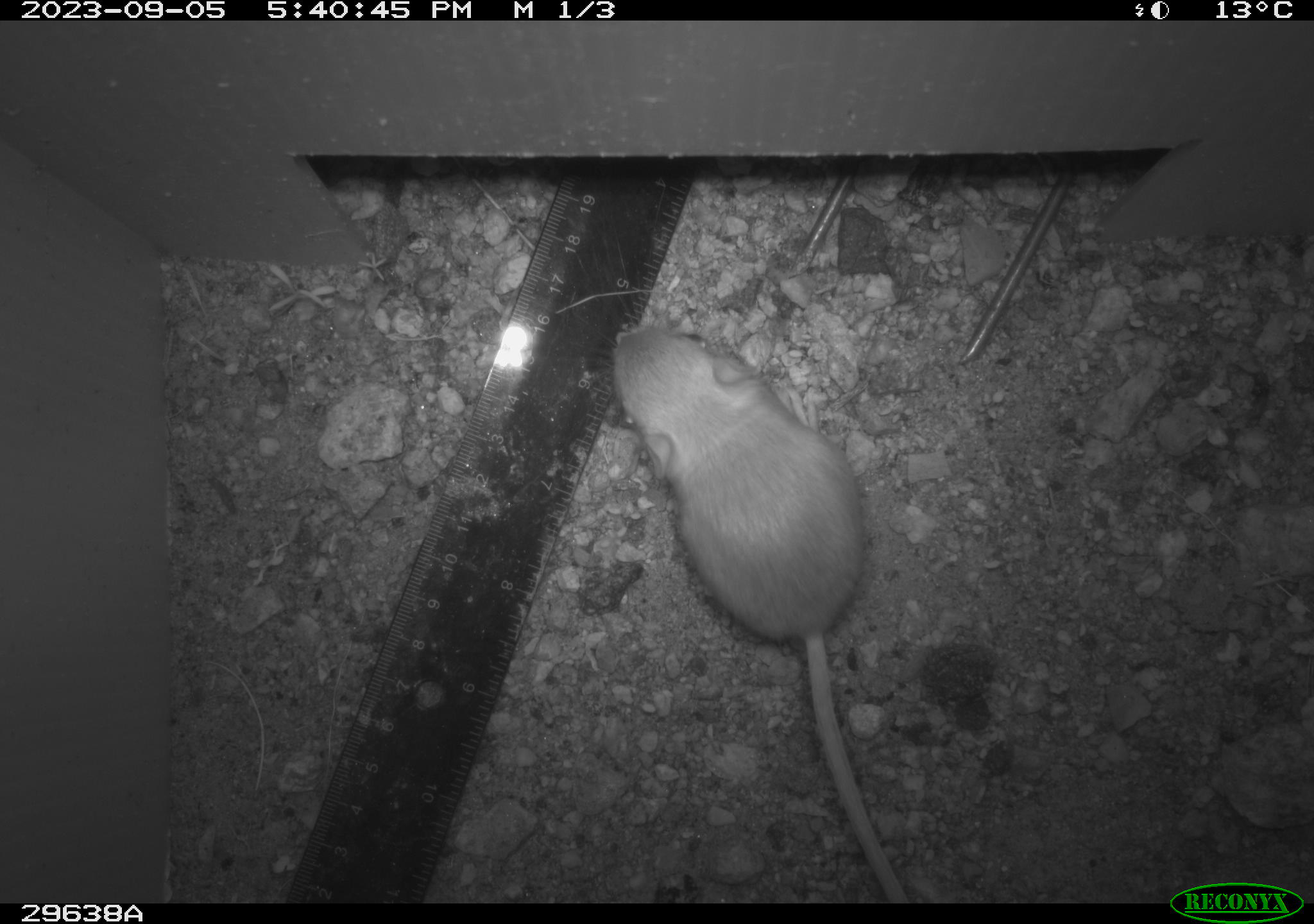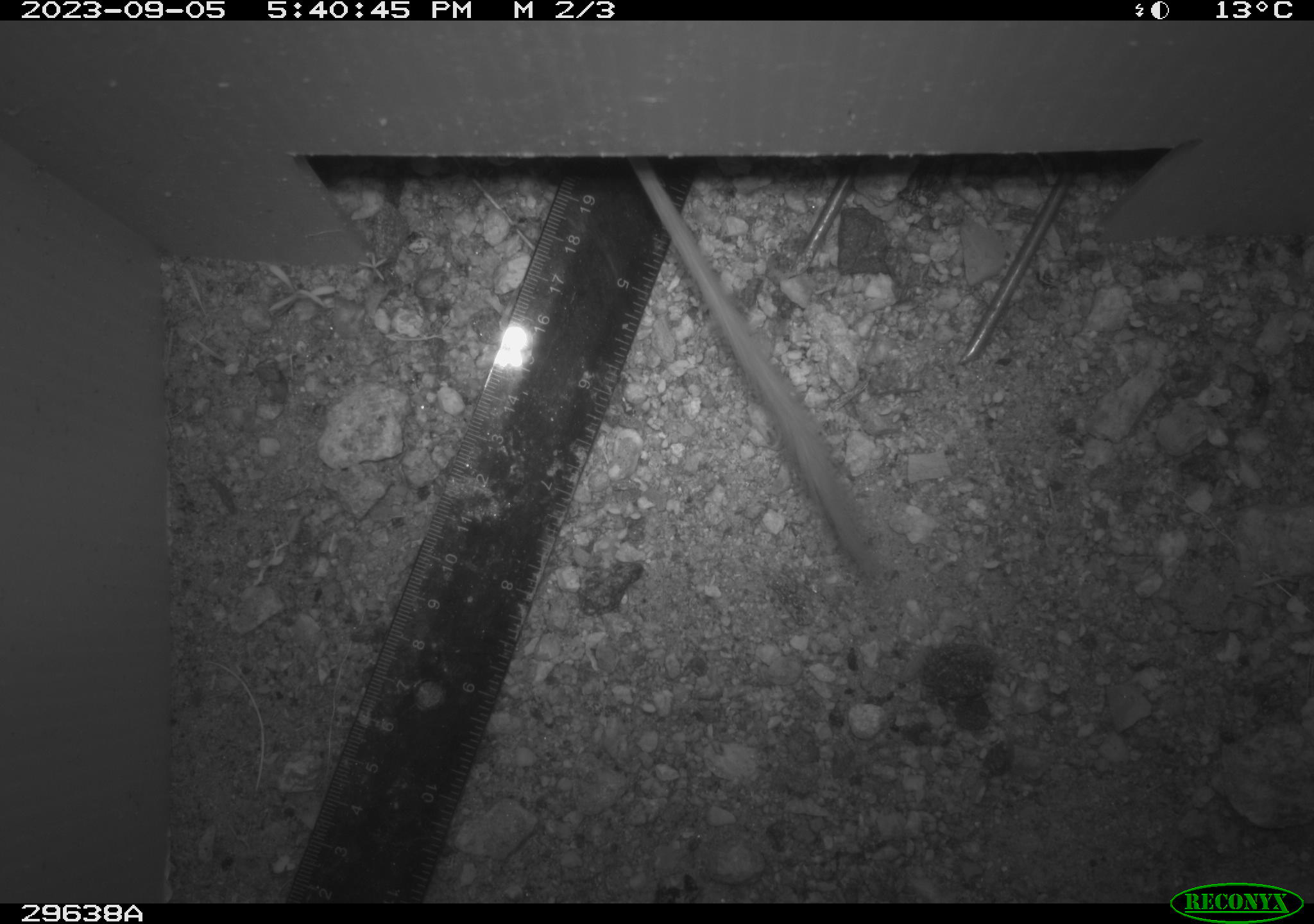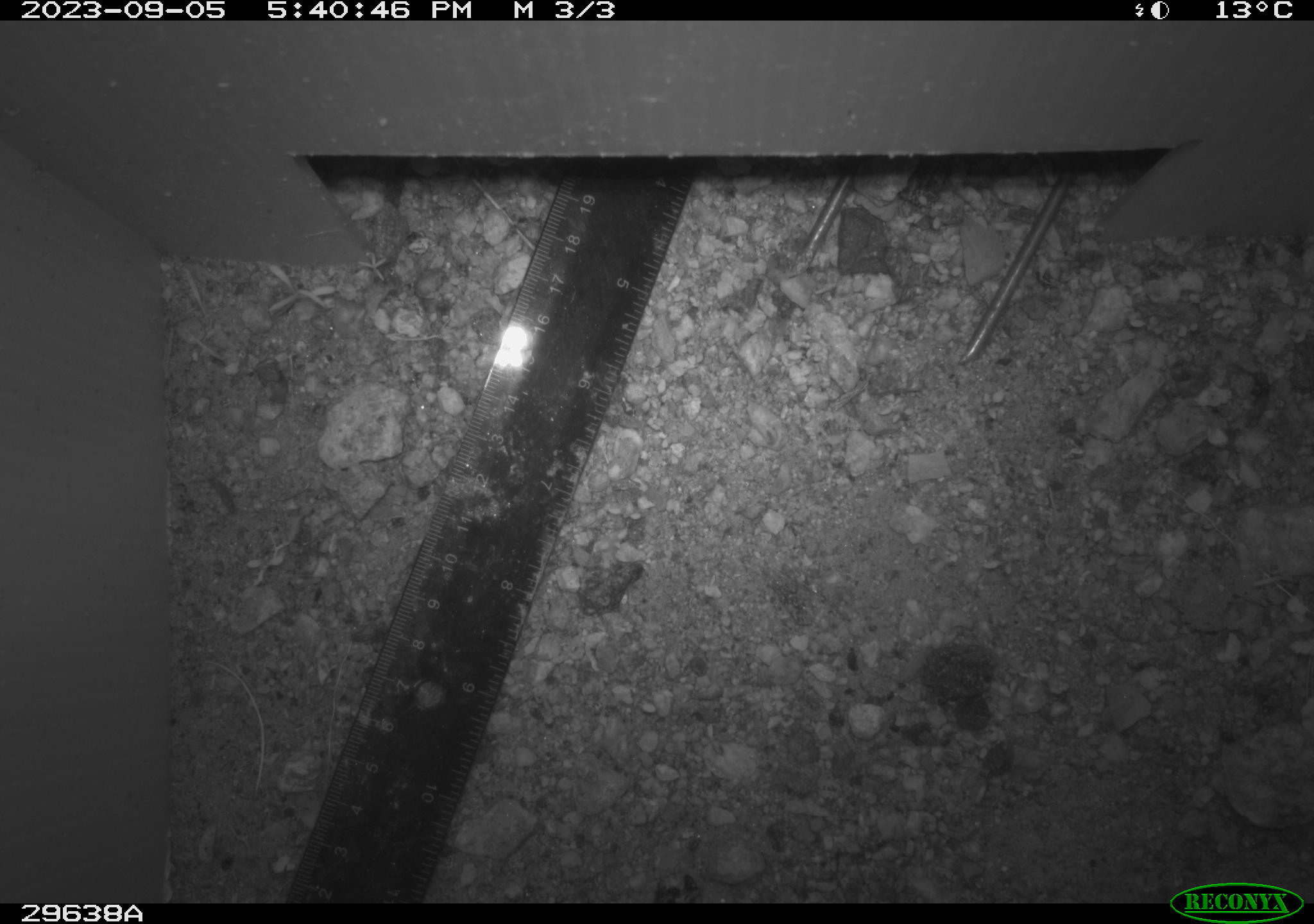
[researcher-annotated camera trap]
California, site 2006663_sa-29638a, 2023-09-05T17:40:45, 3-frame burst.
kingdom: Animalia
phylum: Chordata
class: Mammalia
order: Rodentia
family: Heteromyidae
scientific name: Heteromyidae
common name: kangaroo rats and pocket mice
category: heteromyidae family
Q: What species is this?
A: Heteromyidae family (kangaroo rats and pocket mice) (Heteromyidae).